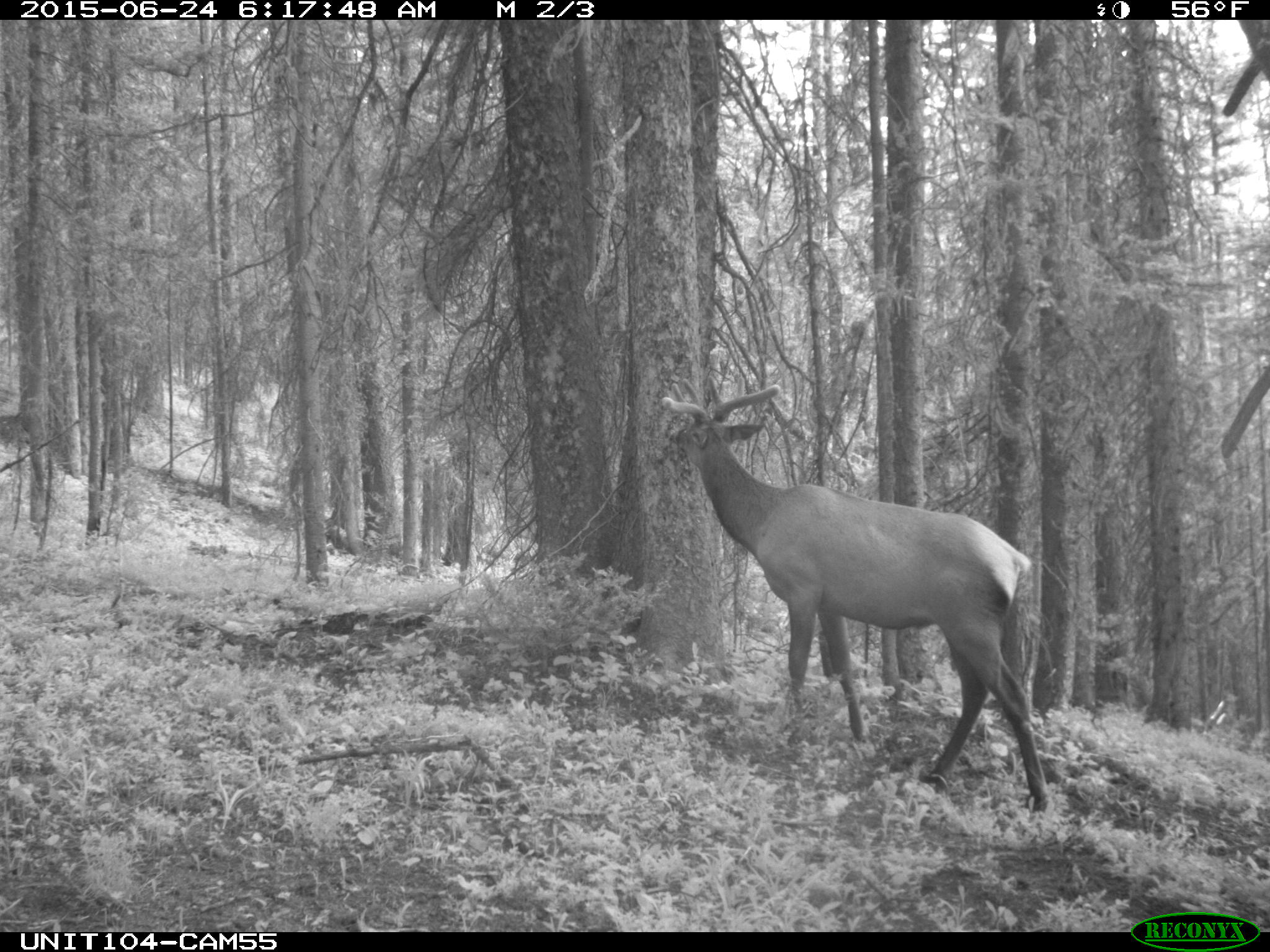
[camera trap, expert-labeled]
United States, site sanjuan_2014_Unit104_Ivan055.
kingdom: Animalia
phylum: Chordata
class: Mammalia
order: Artiodactyla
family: Cervidae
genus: Cervus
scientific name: Cervus elaphus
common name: red deer